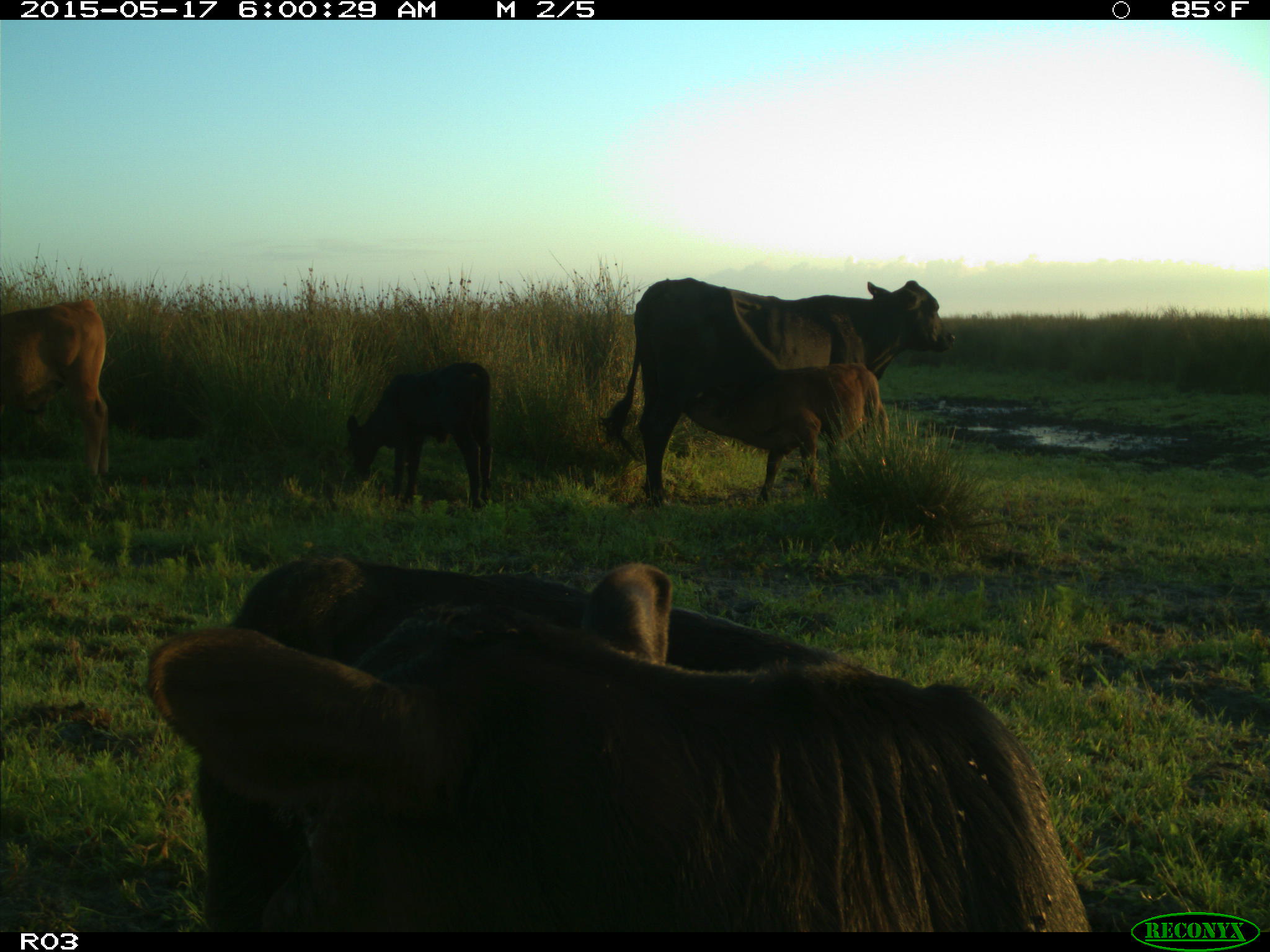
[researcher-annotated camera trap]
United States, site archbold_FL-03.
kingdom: Animalia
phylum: Chordata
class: Mammalia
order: Artiodactyla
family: Bovidae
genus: Bos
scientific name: Bos taurus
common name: domestic cow